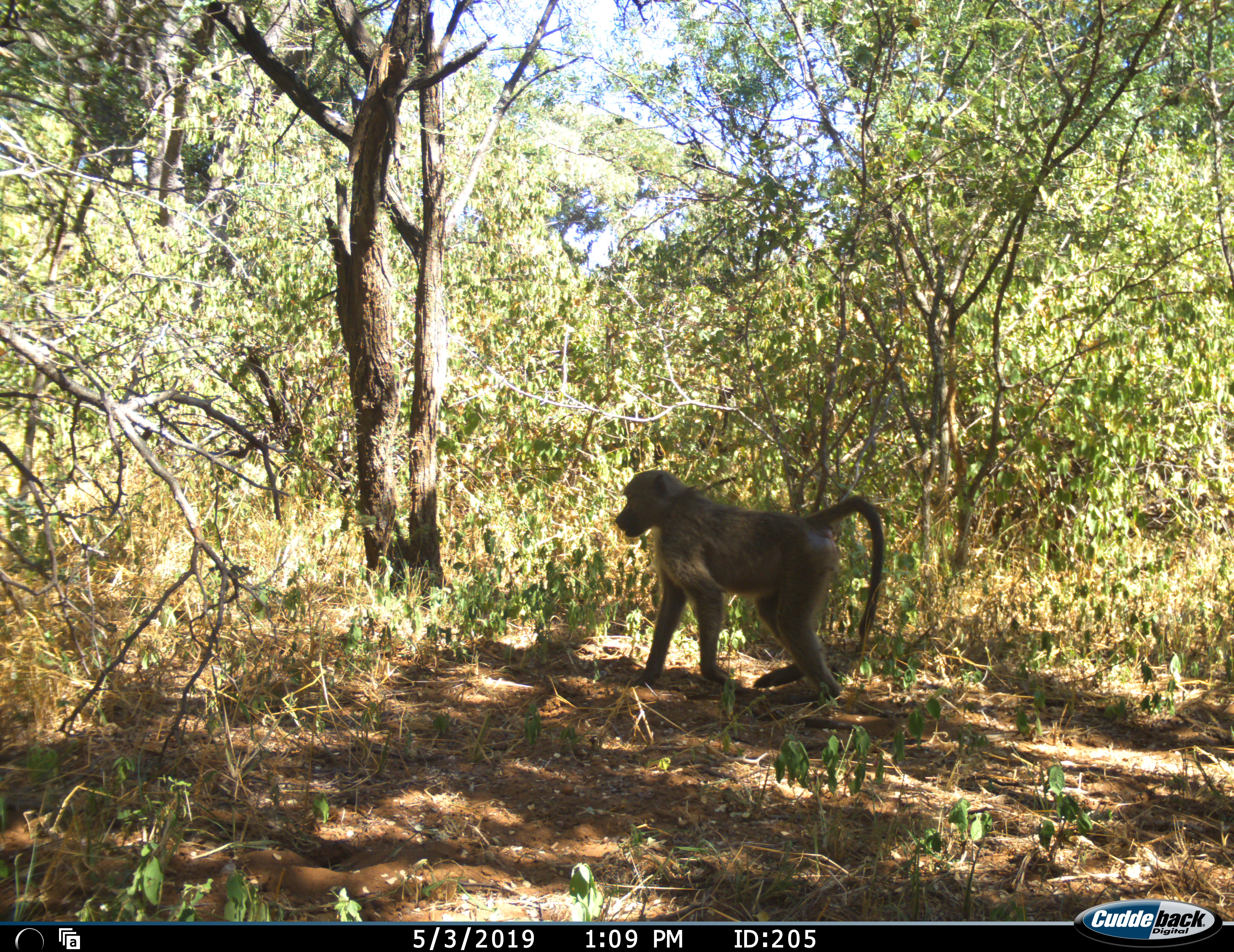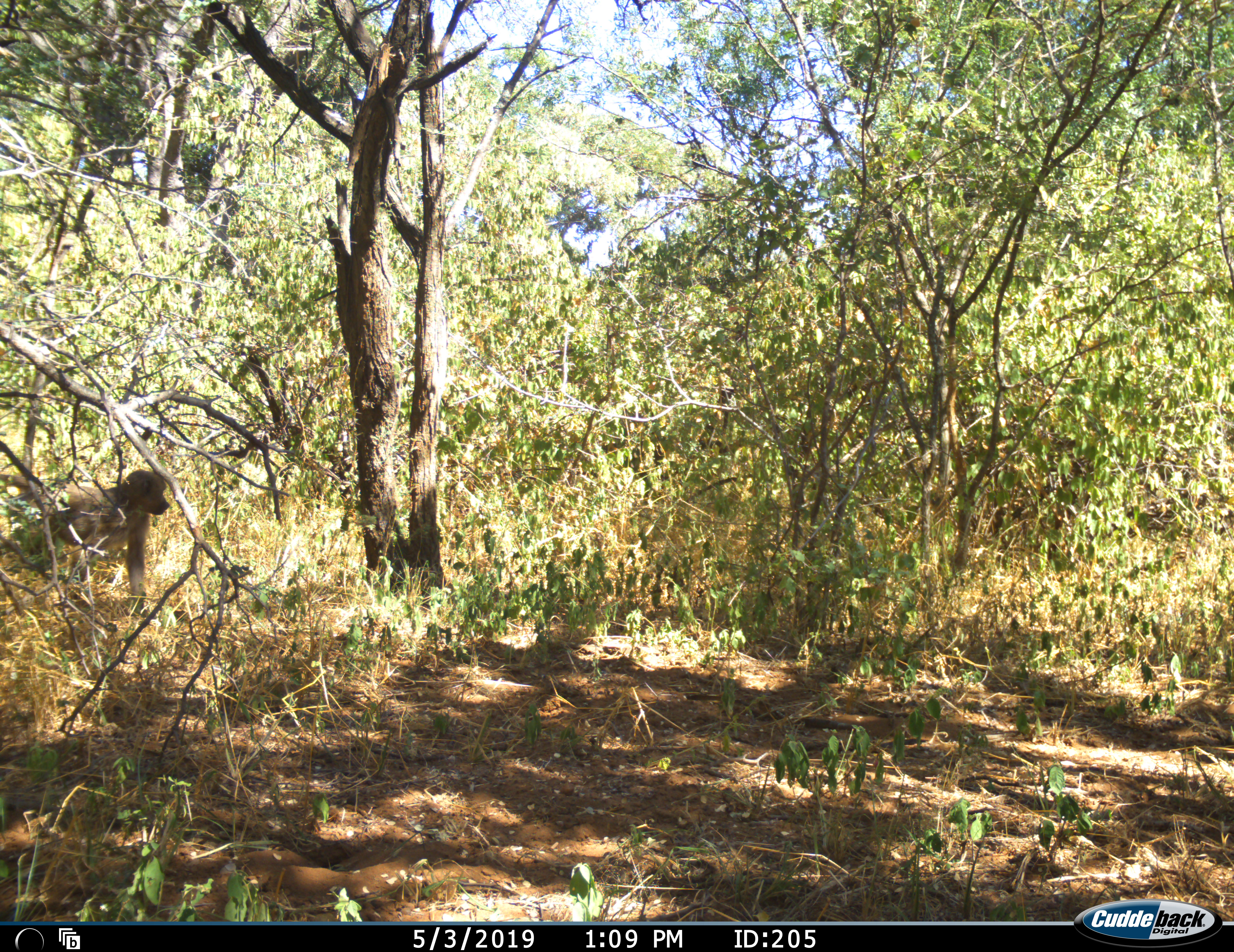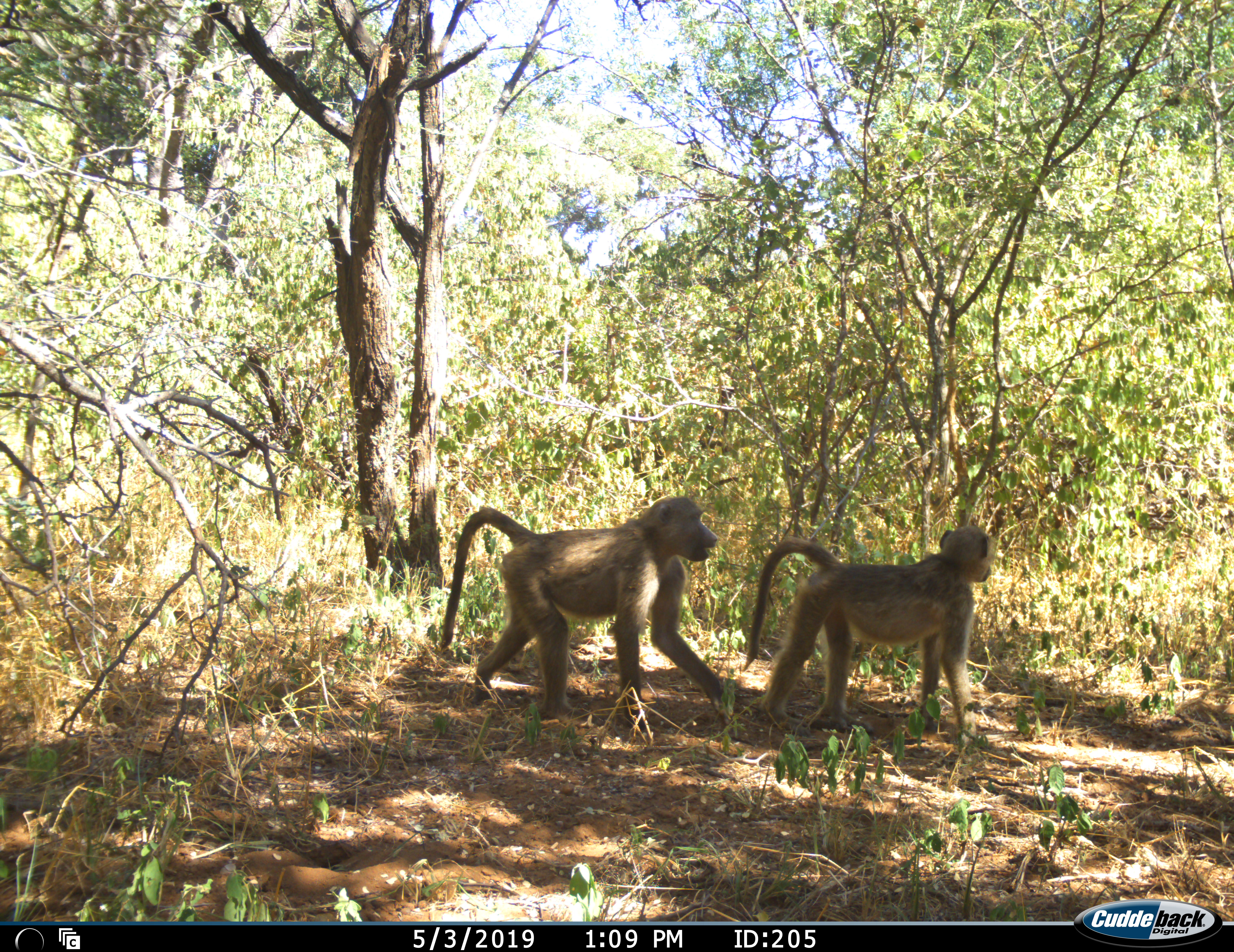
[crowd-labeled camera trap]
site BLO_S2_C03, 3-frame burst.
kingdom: Animalia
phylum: Chordata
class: Mammalia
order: Primates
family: Cercopithecidae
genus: Papio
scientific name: Papio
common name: baboon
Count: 2.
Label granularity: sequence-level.